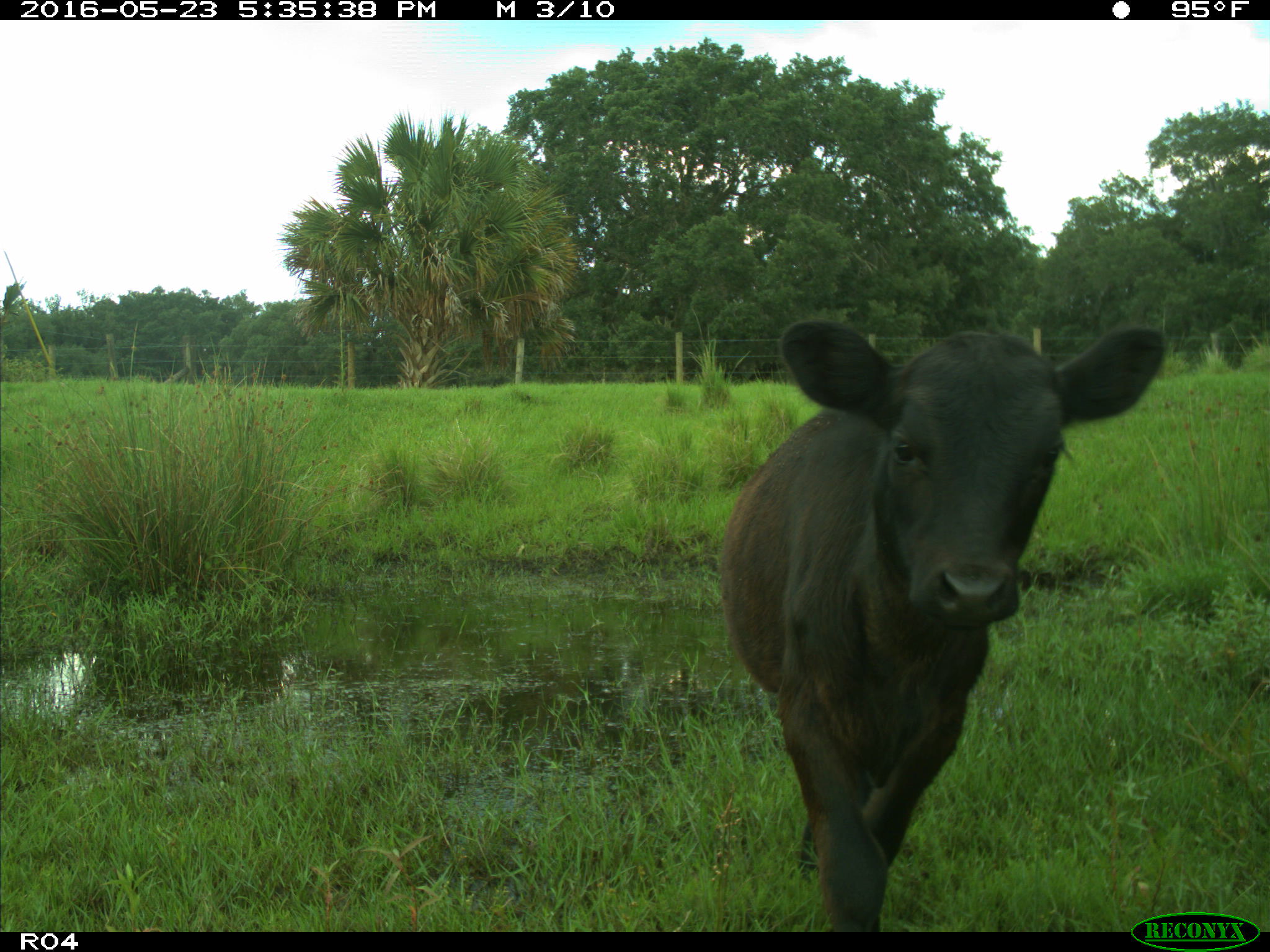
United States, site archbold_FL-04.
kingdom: Animalia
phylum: Chordata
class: Mammalia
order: Artiodactyla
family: Bovidae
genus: Bos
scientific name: Bos taurus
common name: domestic cow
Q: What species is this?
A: Bos taurus (domestic cow).